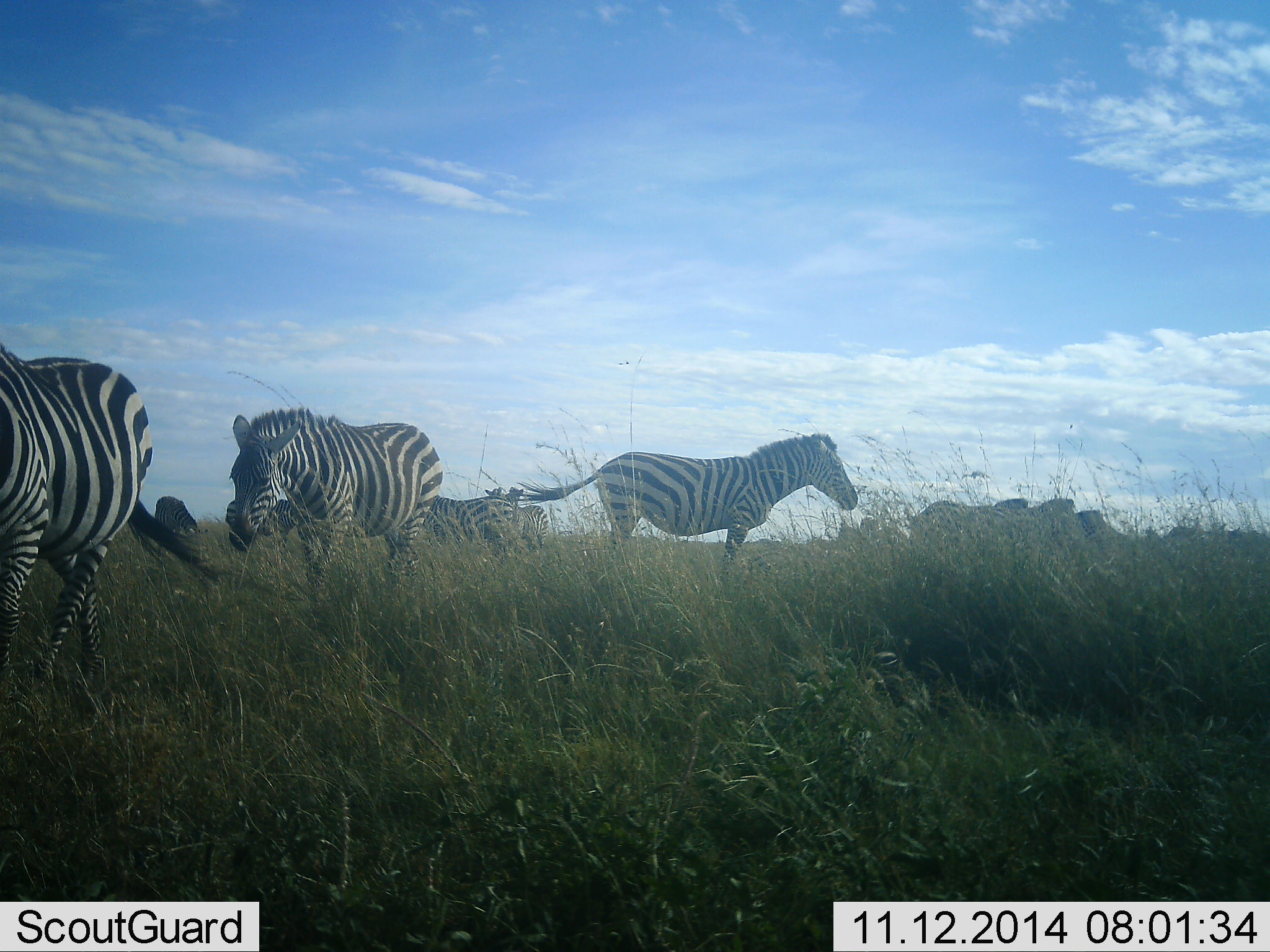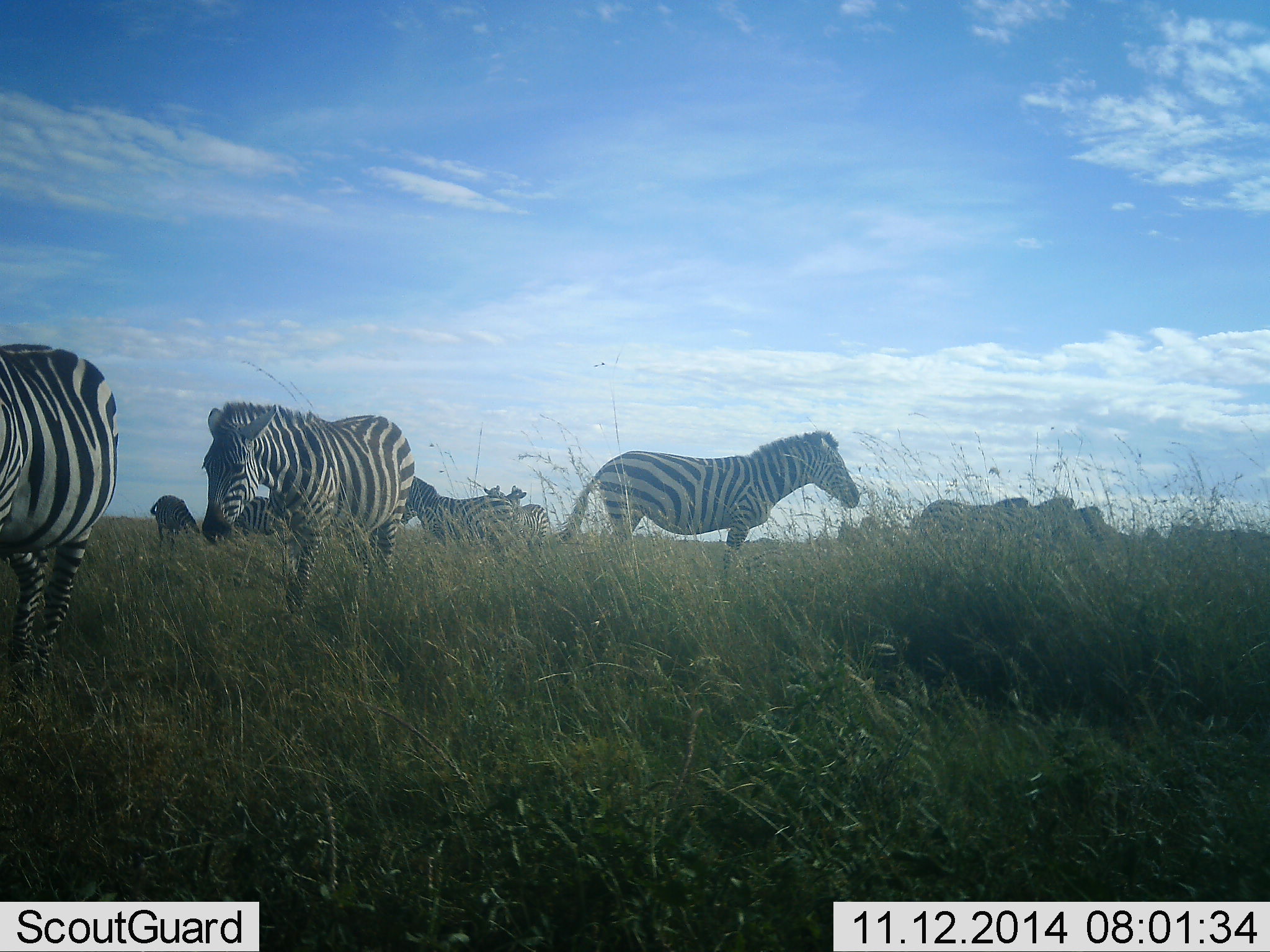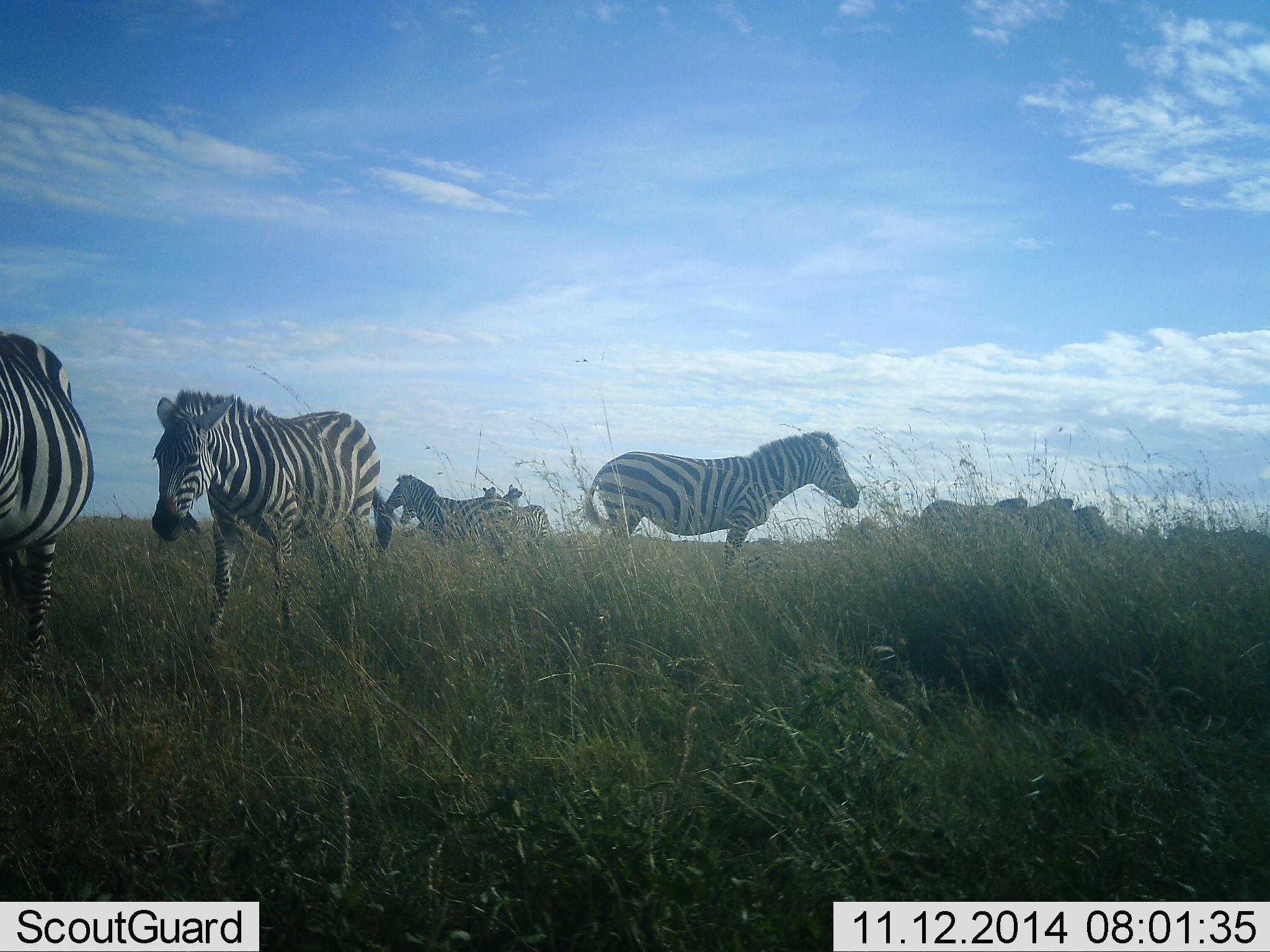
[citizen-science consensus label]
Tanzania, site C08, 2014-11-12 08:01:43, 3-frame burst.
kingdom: Animalia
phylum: Chordata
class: Mammalia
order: Perissodactyla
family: Equidae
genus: Equus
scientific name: Equus quagga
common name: plains zebra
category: zebra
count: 8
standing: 80%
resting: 0%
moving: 80%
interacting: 10%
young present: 0%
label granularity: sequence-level